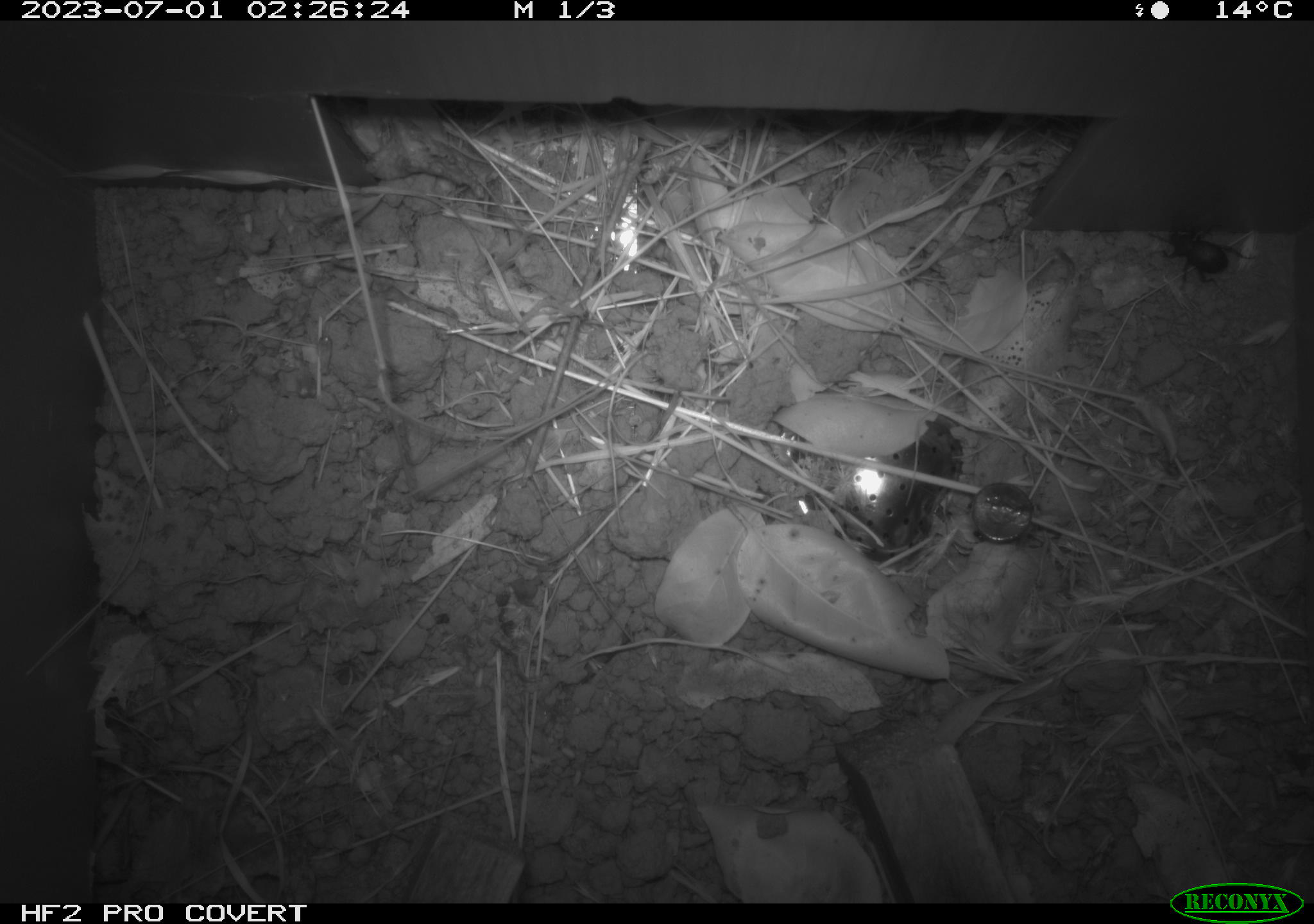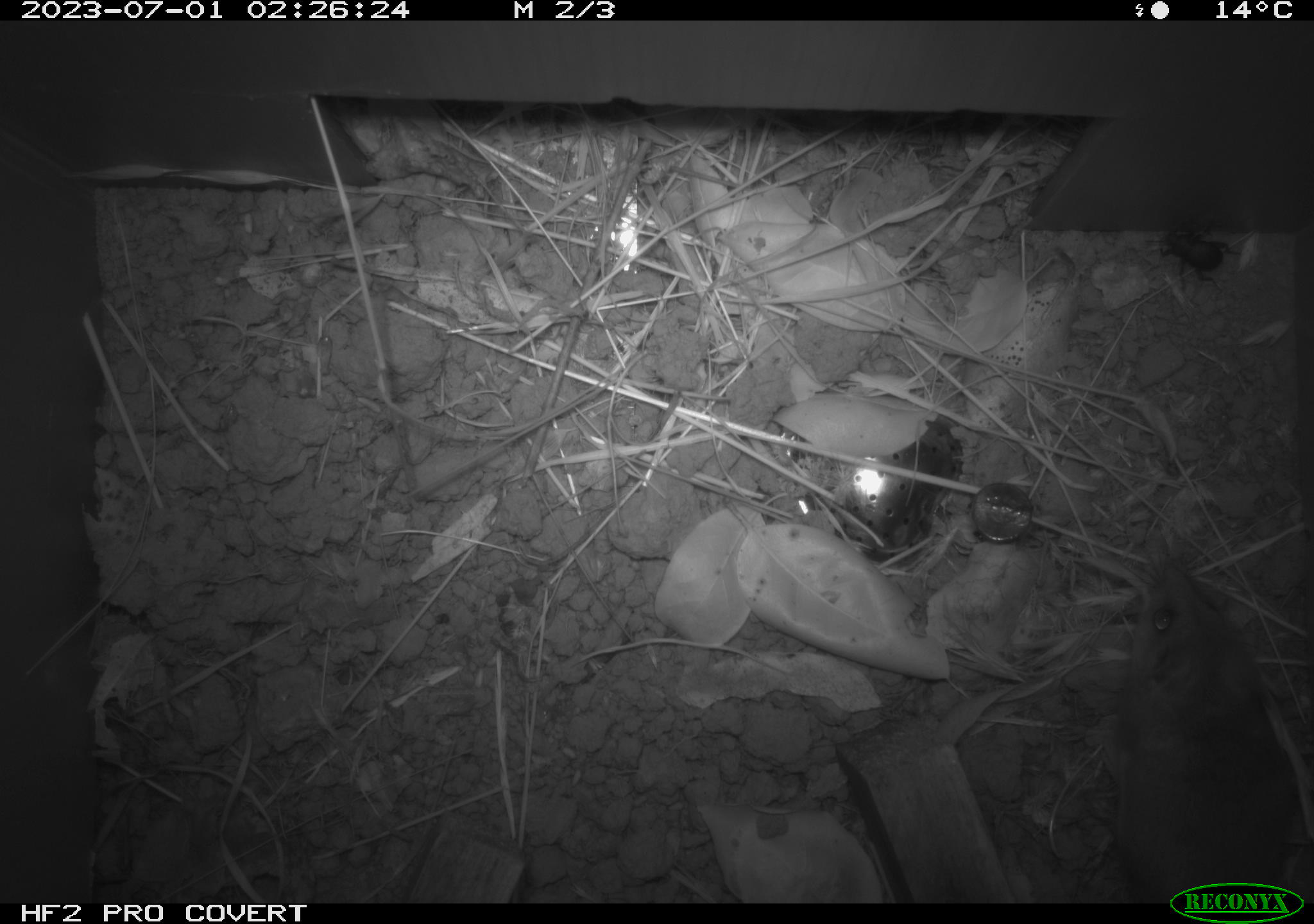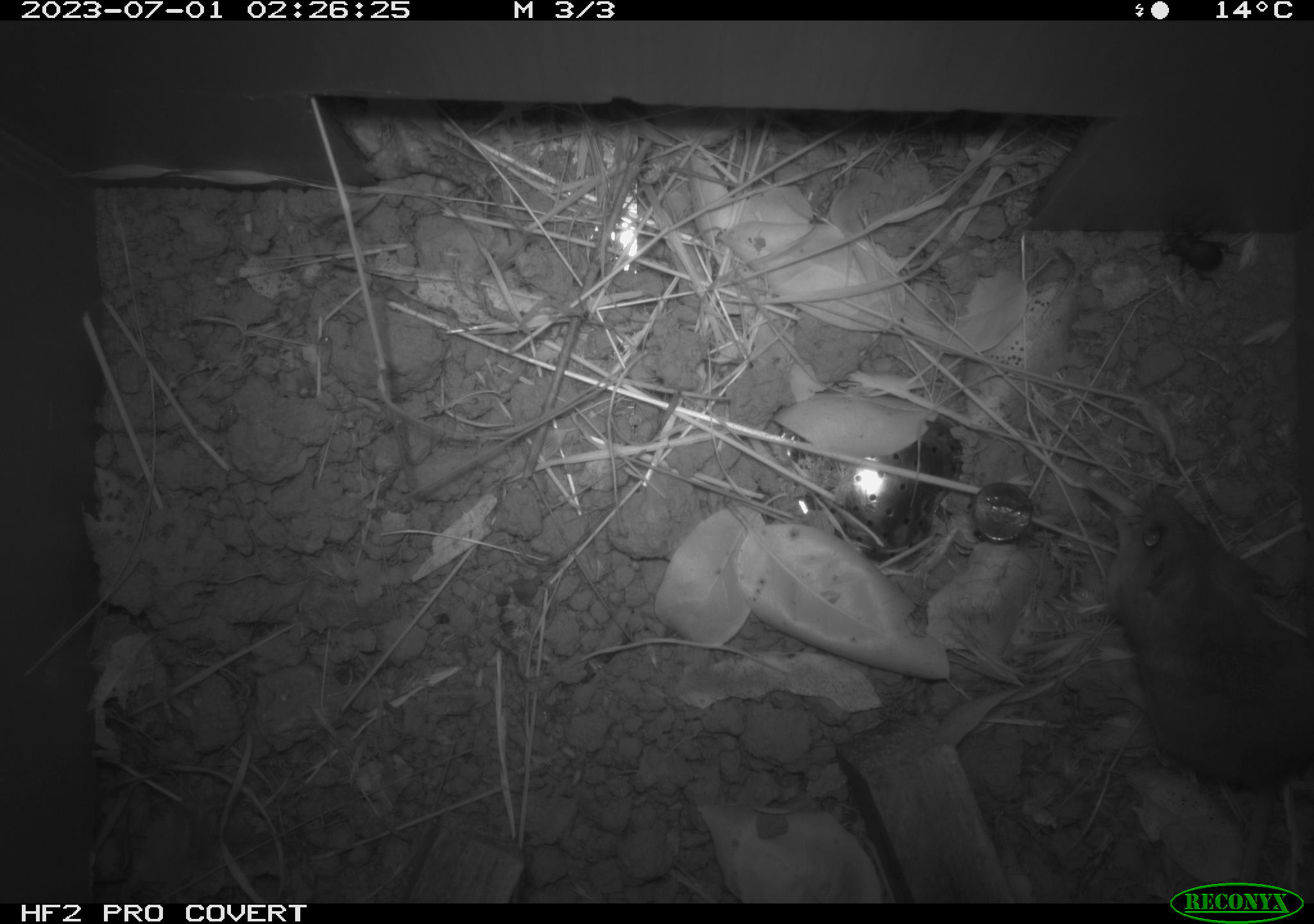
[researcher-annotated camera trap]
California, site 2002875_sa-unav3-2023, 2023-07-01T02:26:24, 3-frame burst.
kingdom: Animalia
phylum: Chordata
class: Mammalia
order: Rodentia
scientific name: Rodentia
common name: mouse species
Mouse species (Rodentia).